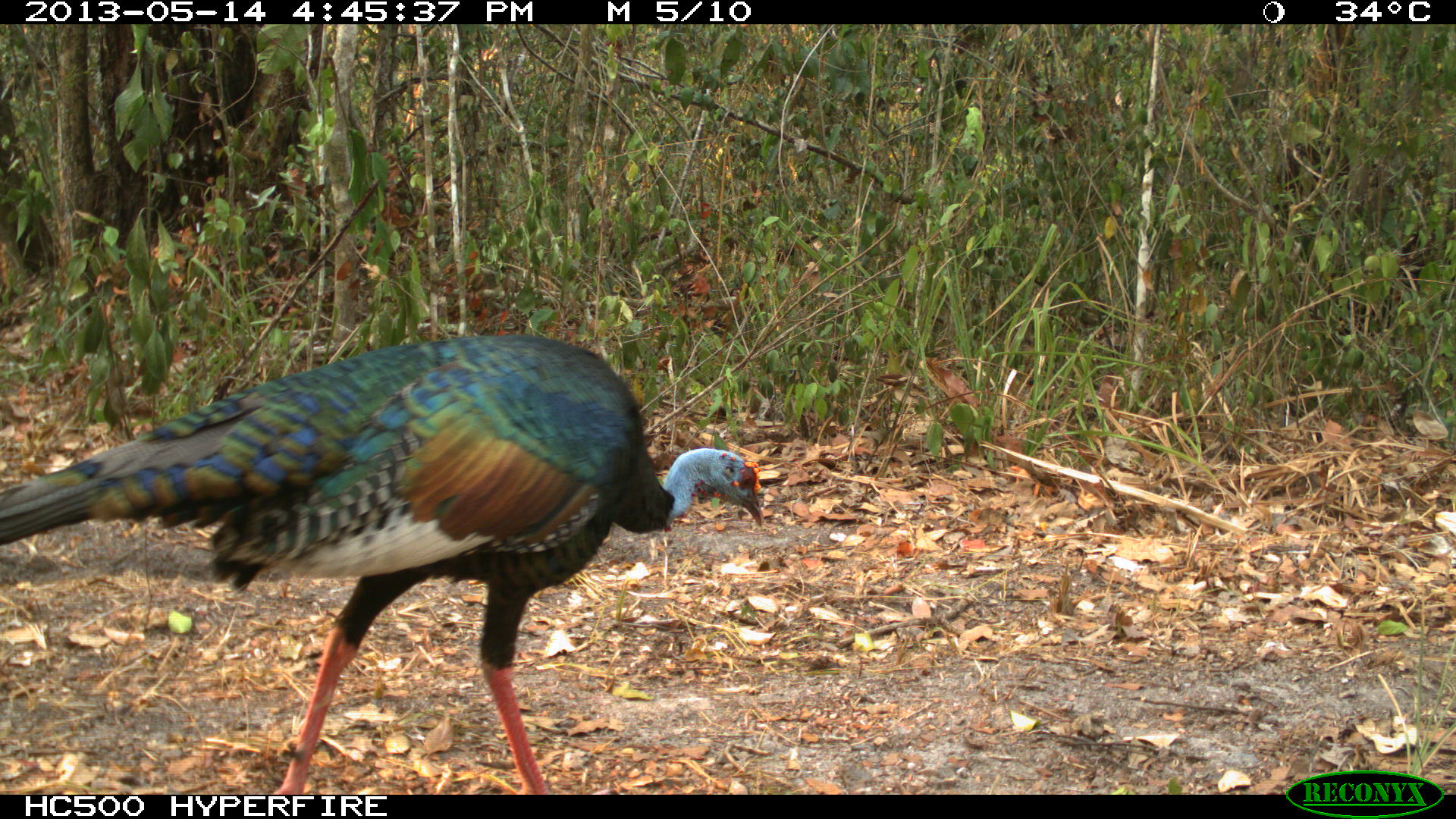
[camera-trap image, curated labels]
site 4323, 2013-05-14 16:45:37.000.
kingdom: Animalia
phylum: Chordata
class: Aves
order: Galliformes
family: Phasianidae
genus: Meleagris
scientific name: Meleagris ocellata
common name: ocellated turkey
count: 1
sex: male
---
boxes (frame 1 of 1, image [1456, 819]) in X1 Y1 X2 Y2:
meleagris ocellata: 0 332 761 789